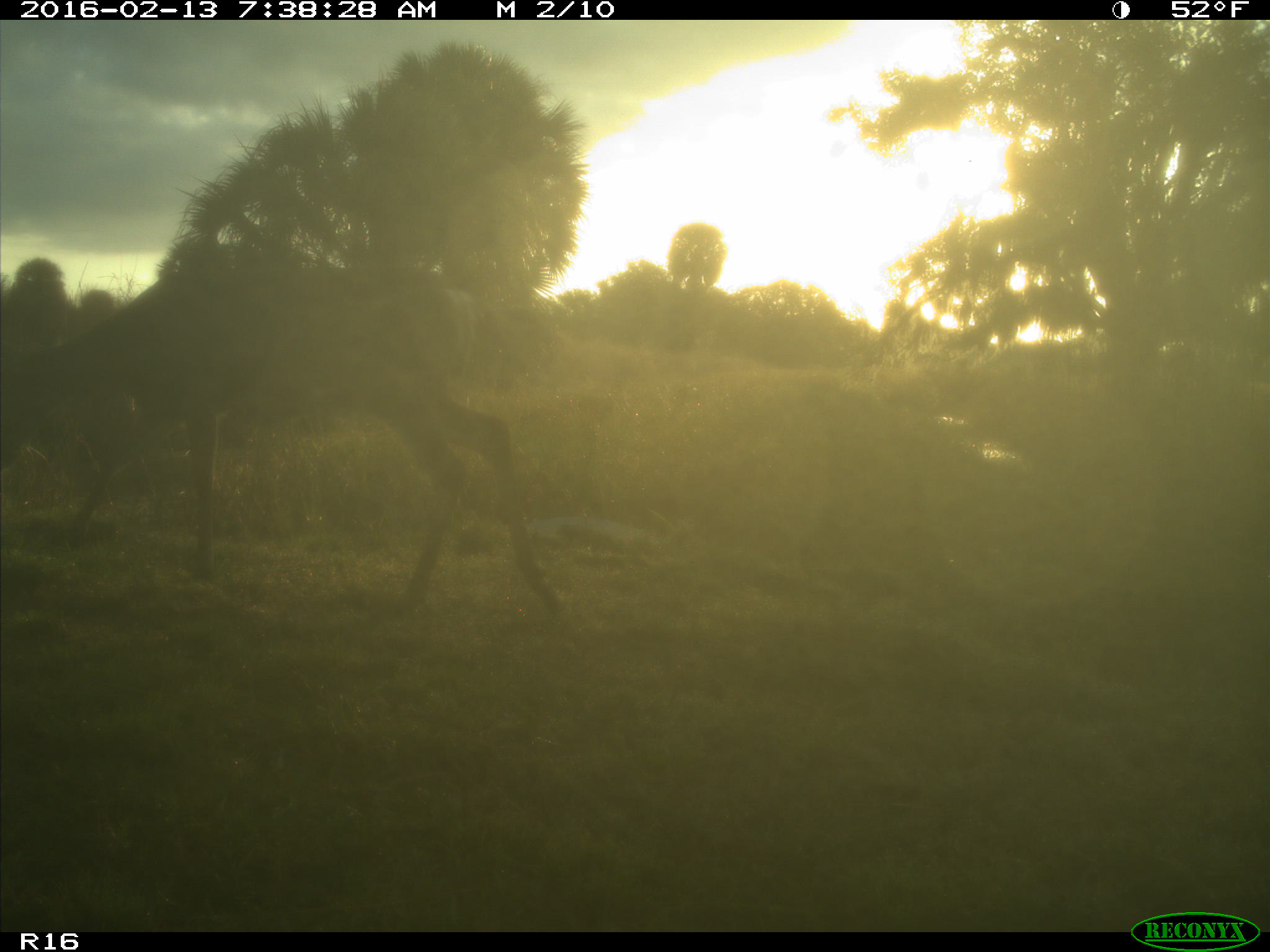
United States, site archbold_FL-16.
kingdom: Animalia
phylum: Chordata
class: Mammalia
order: Artiodactyla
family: Cervidae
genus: Odocoileus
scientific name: Odocoileus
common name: deer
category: unidentified deer